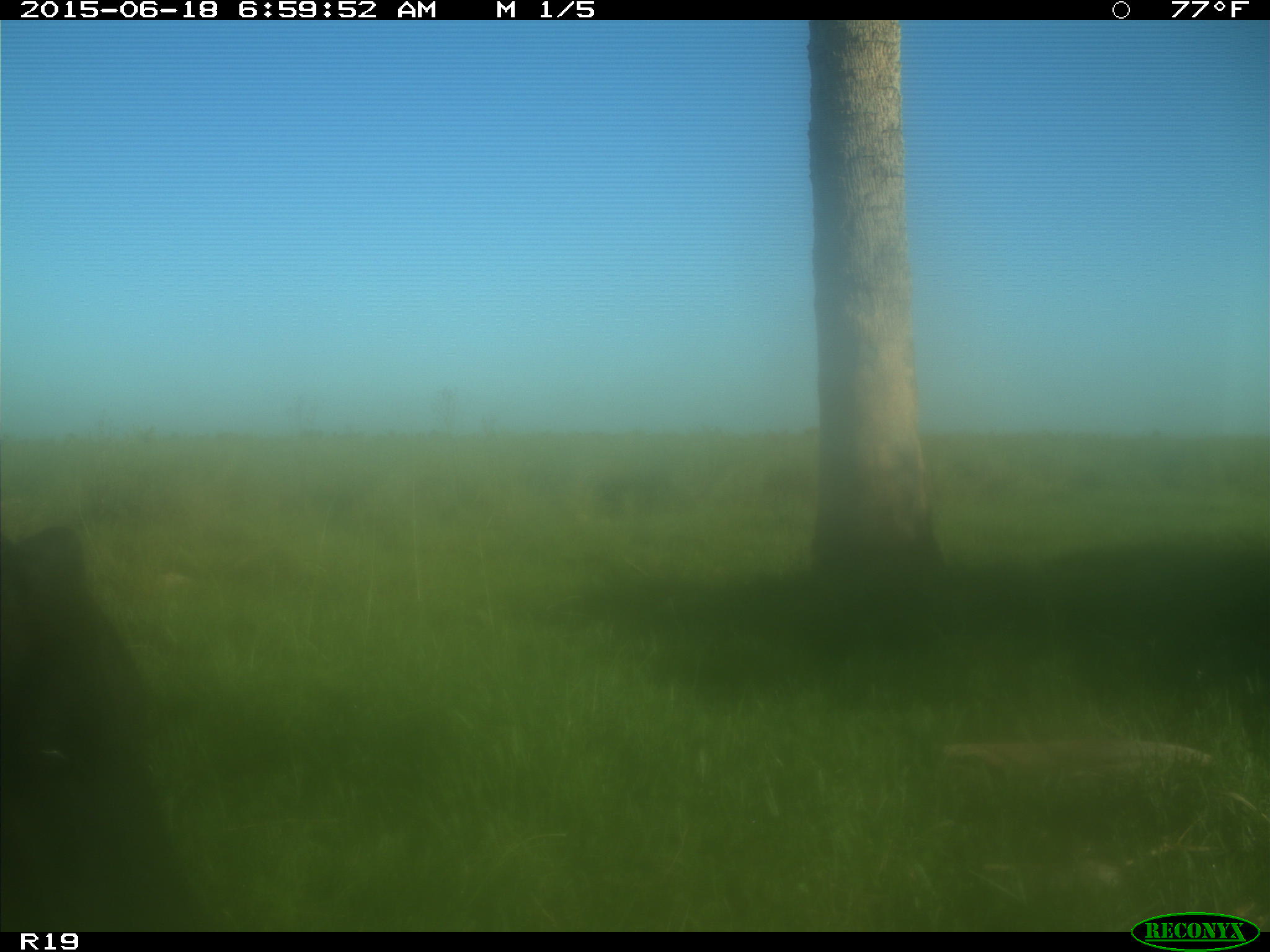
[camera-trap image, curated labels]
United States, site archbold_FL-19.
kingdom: Animalia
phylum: Chordata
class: Mammalia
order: Artiodactyla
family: Bovidae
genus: Bos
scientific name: Bos taurus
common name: domestic cow